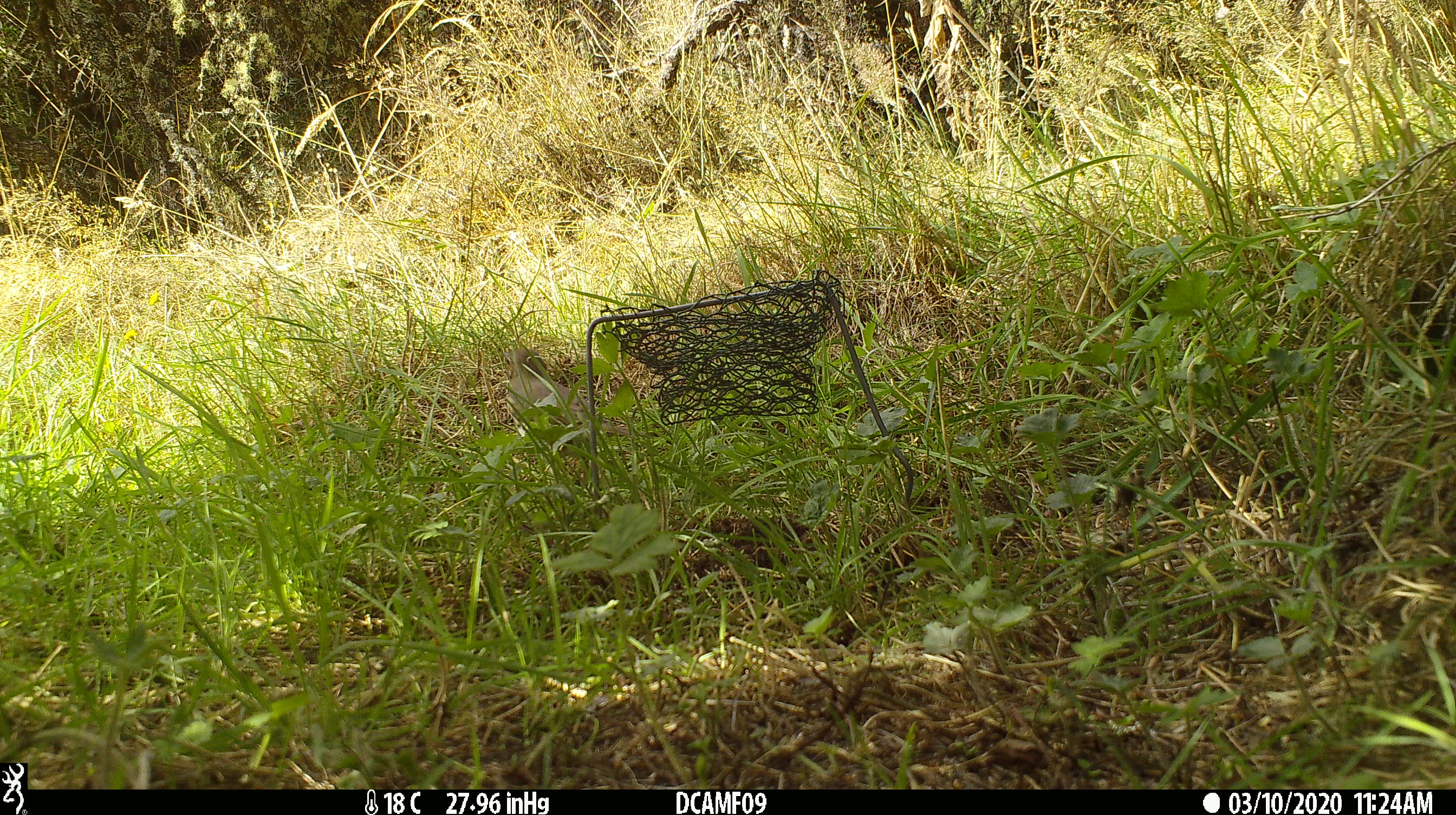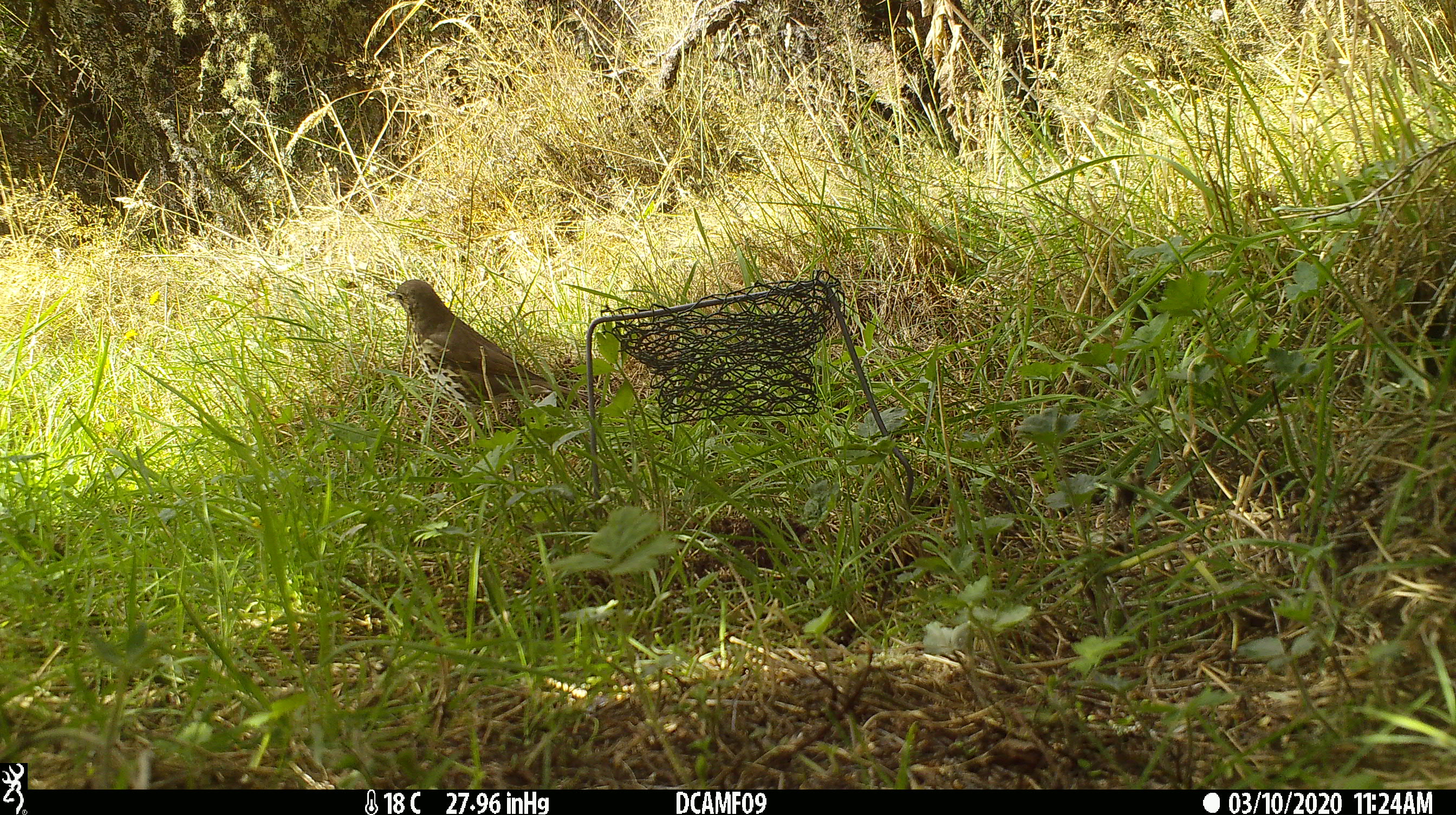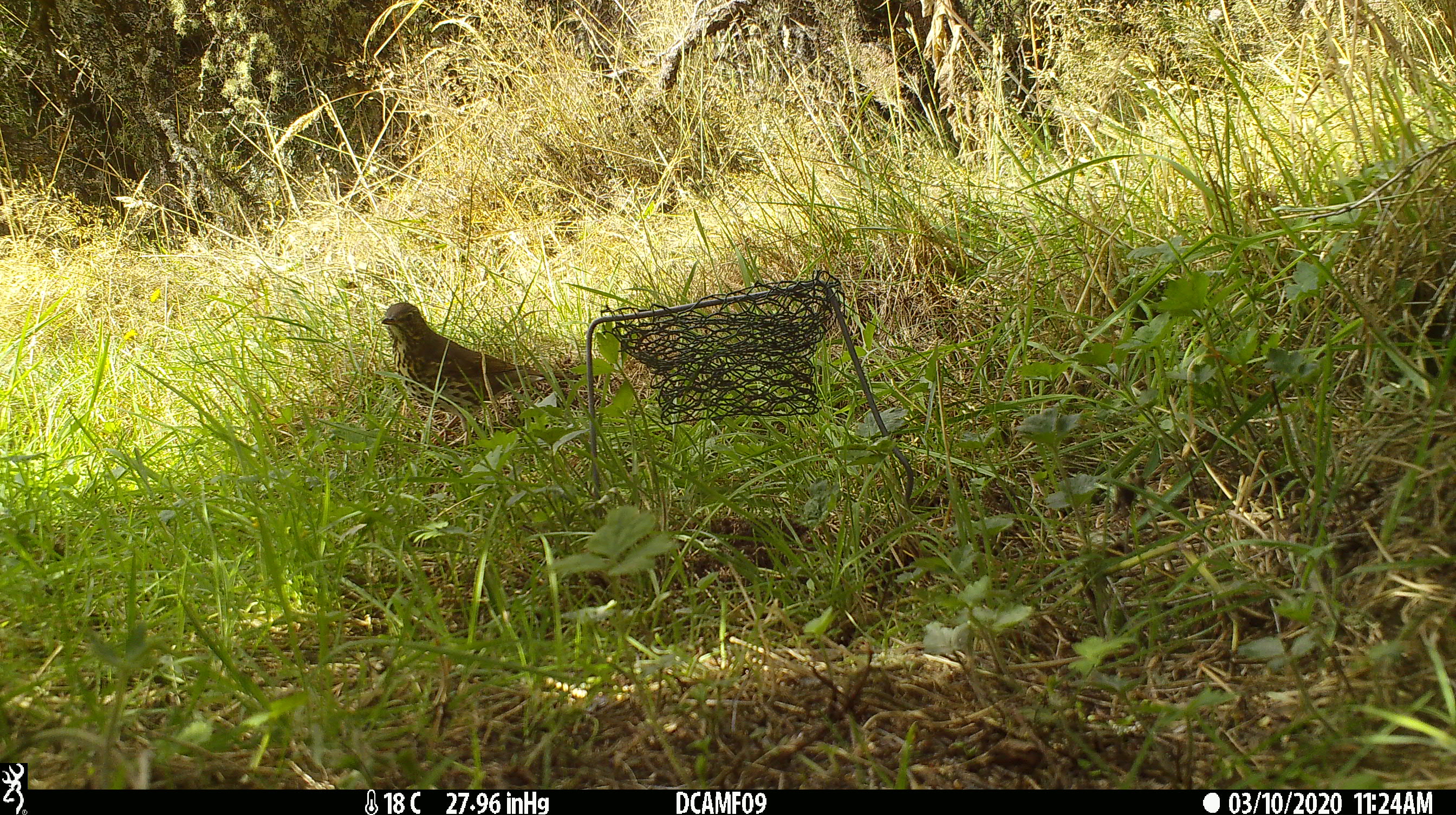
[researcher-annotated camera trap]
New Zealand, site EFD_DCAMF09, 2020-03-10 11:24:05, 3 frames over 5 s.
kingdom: Animalia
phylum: Chordata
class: Aves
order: Passeriformes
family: Turdidae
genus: Turdus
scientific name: Turdus philomelos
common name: song thrush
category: thrush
Thrush (song thrush) (Turdus philomelos).